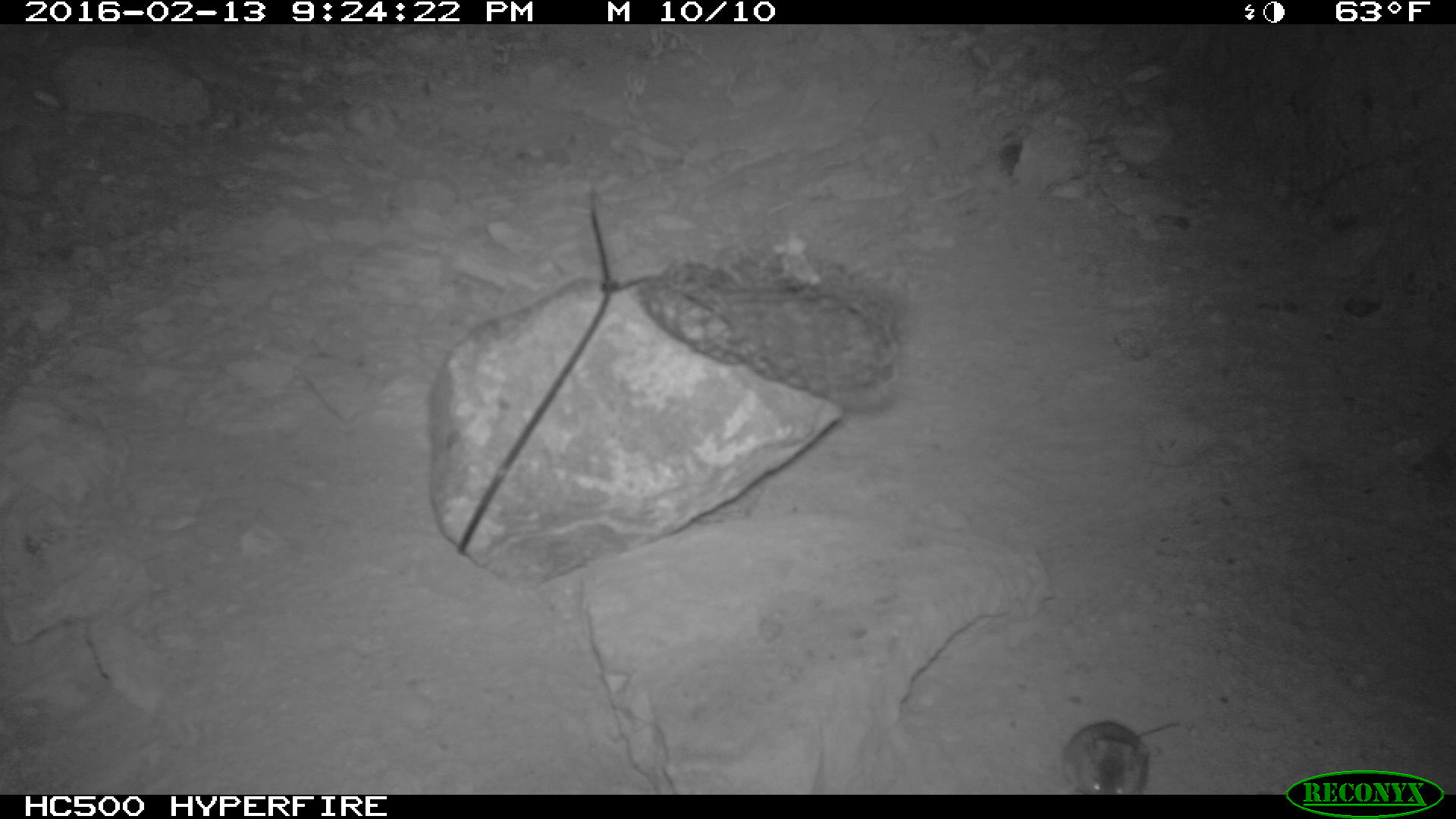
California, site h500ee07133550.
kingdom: Animalia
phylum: Chordata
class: Mammalia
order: Rodentia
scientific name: Rodentia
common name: rodent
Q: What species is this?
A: Rodent (Rodentia).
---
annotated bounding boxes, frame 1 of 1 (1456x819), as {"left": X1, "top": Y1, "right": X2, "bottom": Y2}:
rodent: {"left": 1062, "top": 717, "right": 1178, "bottom": 792}